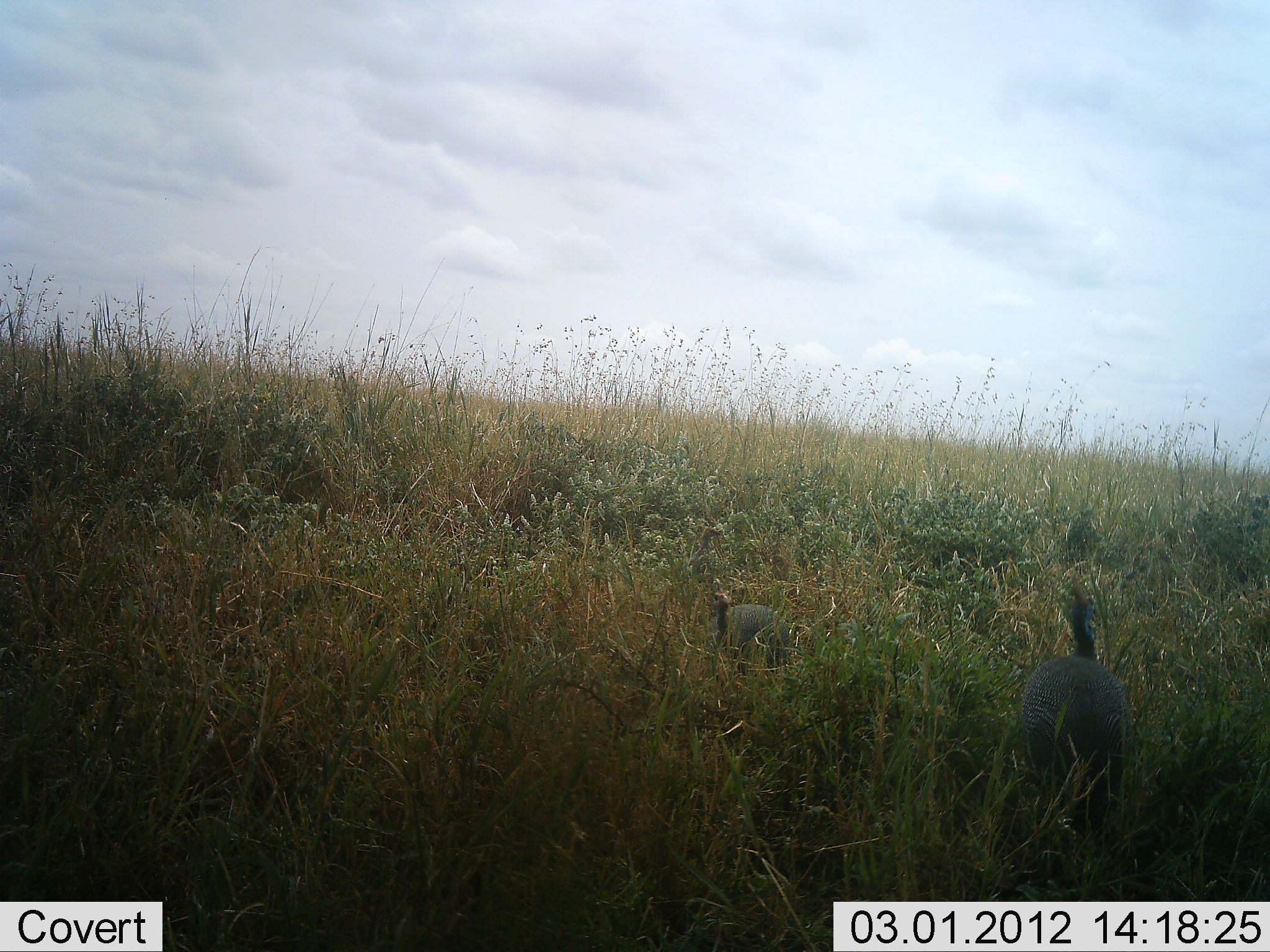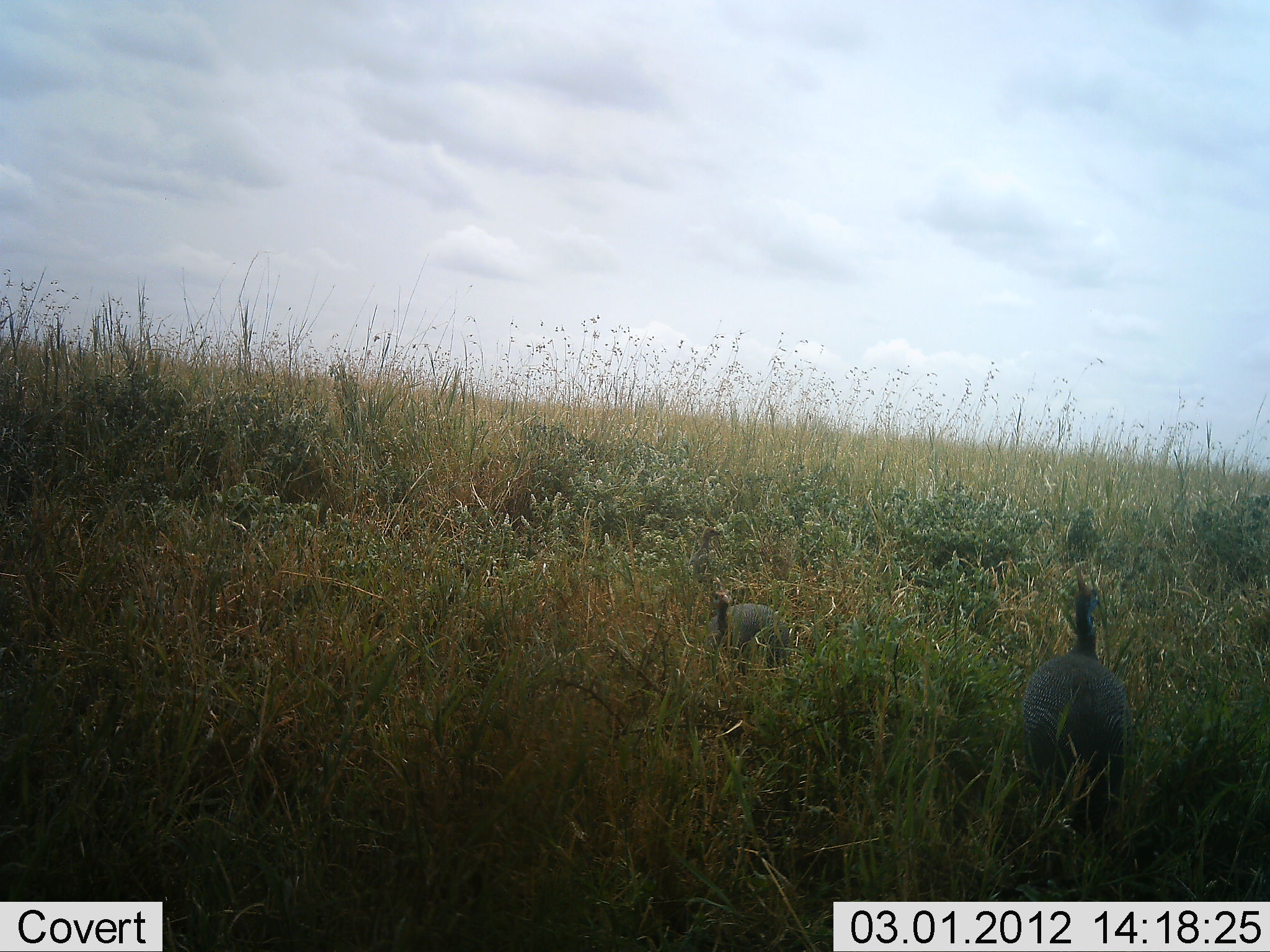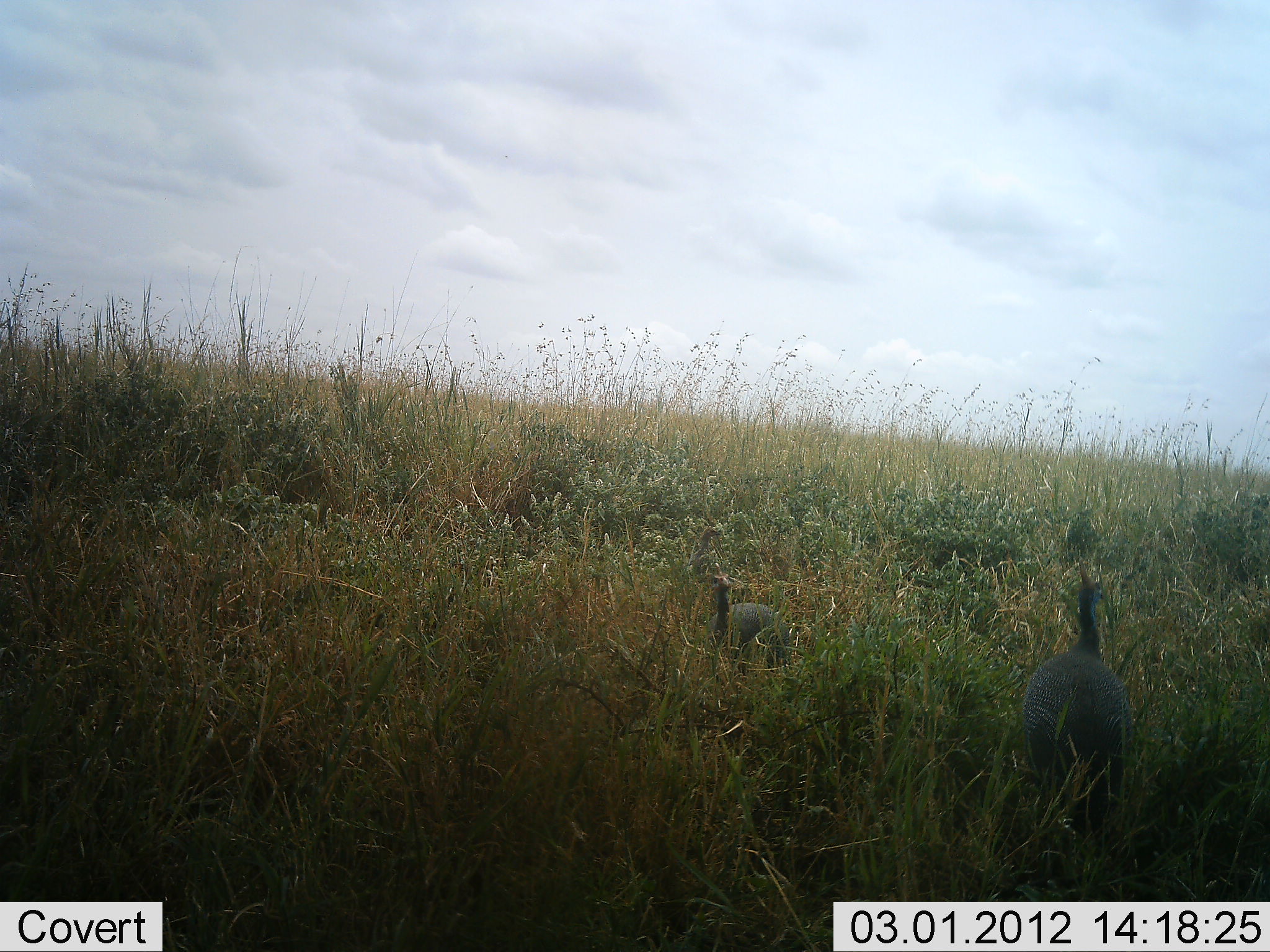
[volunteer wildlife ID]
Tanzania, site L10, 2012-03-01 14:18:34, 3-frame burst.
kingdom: Animalia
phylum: Chordata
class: Aves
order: Galliformes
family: Numididae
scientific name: Numididae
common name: guinea fowl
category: guineafowl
Guineafowl (guinea fowl) (Numididae), count 2. Behavior (volunteer vote fractions): standing 71%, resting 6%, moving 18%, interacting 0%. Young present (vote fraction): 0%. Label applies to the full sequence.